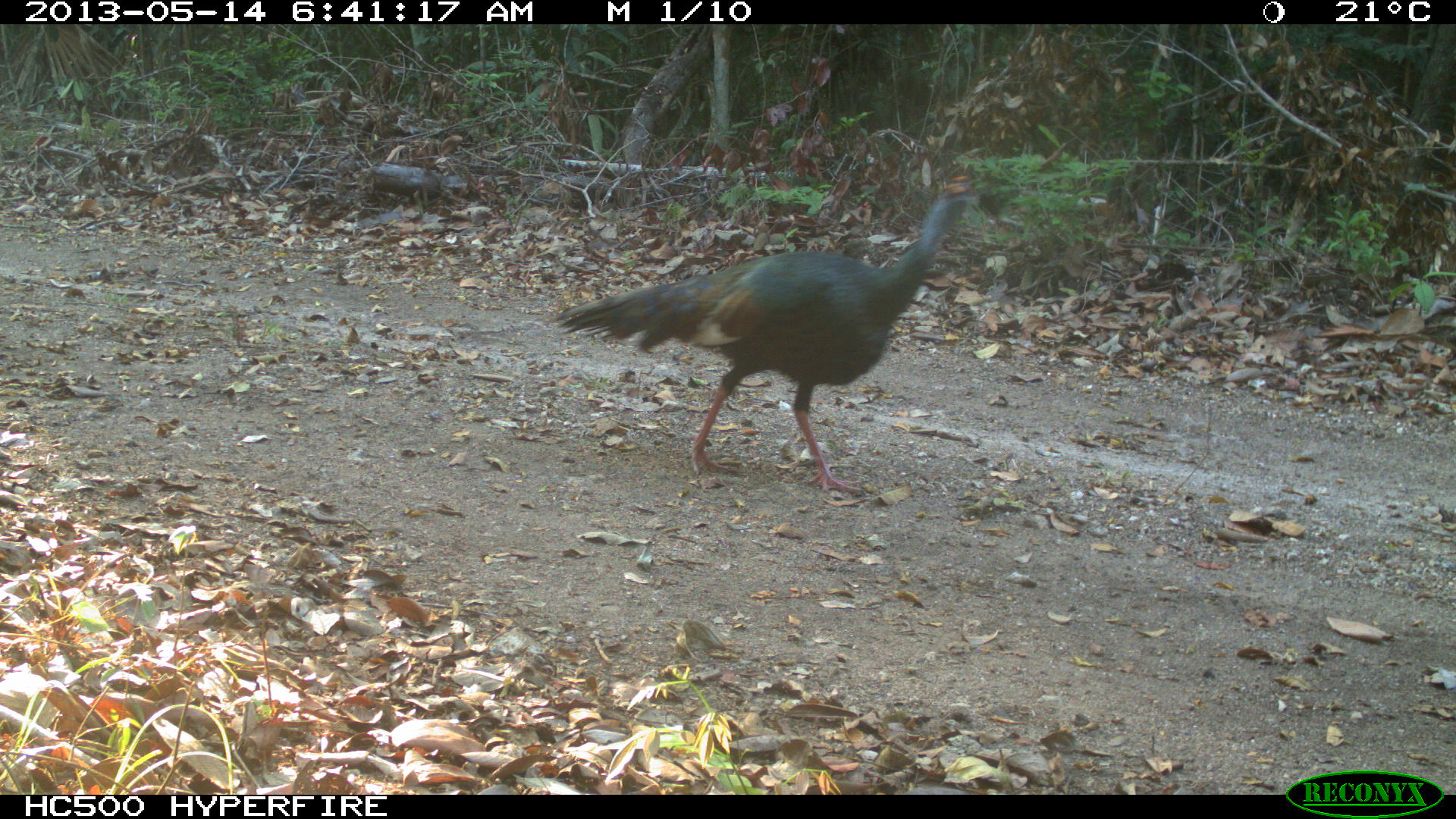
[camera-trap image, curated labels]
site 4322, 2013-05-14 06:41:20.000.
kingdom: Animalia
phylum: Chordata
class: Aves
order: Galliformes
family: Phasianidae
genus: Meleagris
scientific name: Meleagris ocellata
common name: ocellated turkey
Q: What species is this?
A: Meleagris ocellata (ocellated turkey).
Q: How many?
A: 1.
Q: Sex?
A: Male.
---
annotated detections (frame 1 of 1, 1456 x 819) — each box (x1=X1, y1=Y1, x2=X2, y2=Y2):
meleagris ocellata: (x1=546, y1=174, x2=979, y2=496)